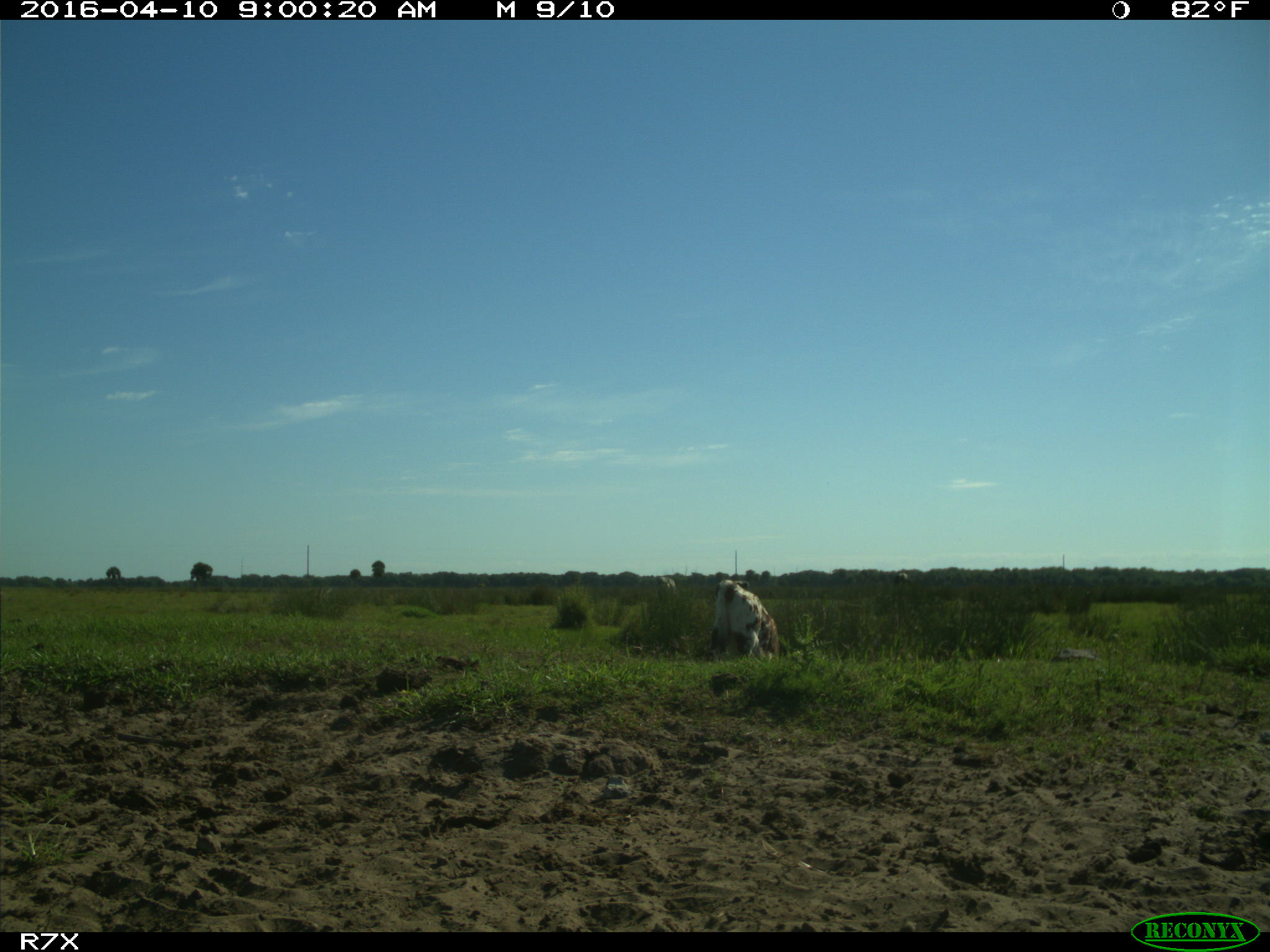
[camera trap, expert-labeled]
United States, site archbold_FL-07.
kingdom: Animalia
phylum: Chordata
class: Mammalia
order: Artiodactyla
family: Bovidae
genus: Bos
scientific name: Bos taurus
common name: domestic cow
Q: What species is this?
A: Bos taurus (domestic cow).